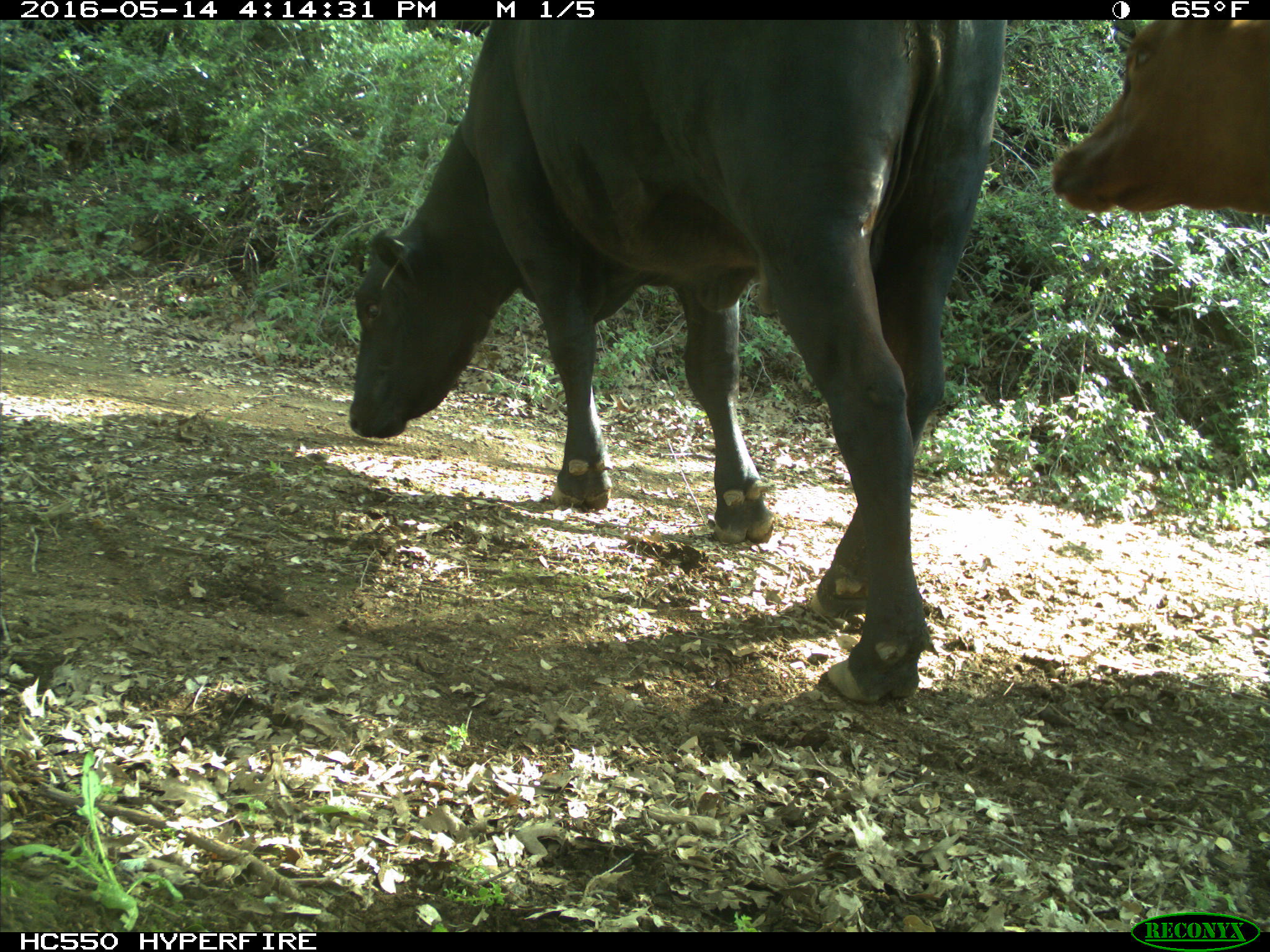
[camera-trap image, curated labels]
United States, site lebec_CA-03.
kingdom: Animalia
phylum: Chordata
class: Mammalia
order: Artiodactyla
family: Bovidae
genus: Bos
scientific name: Bos taurus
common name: domestic cow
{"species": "Bos taurus (domestic cow)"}